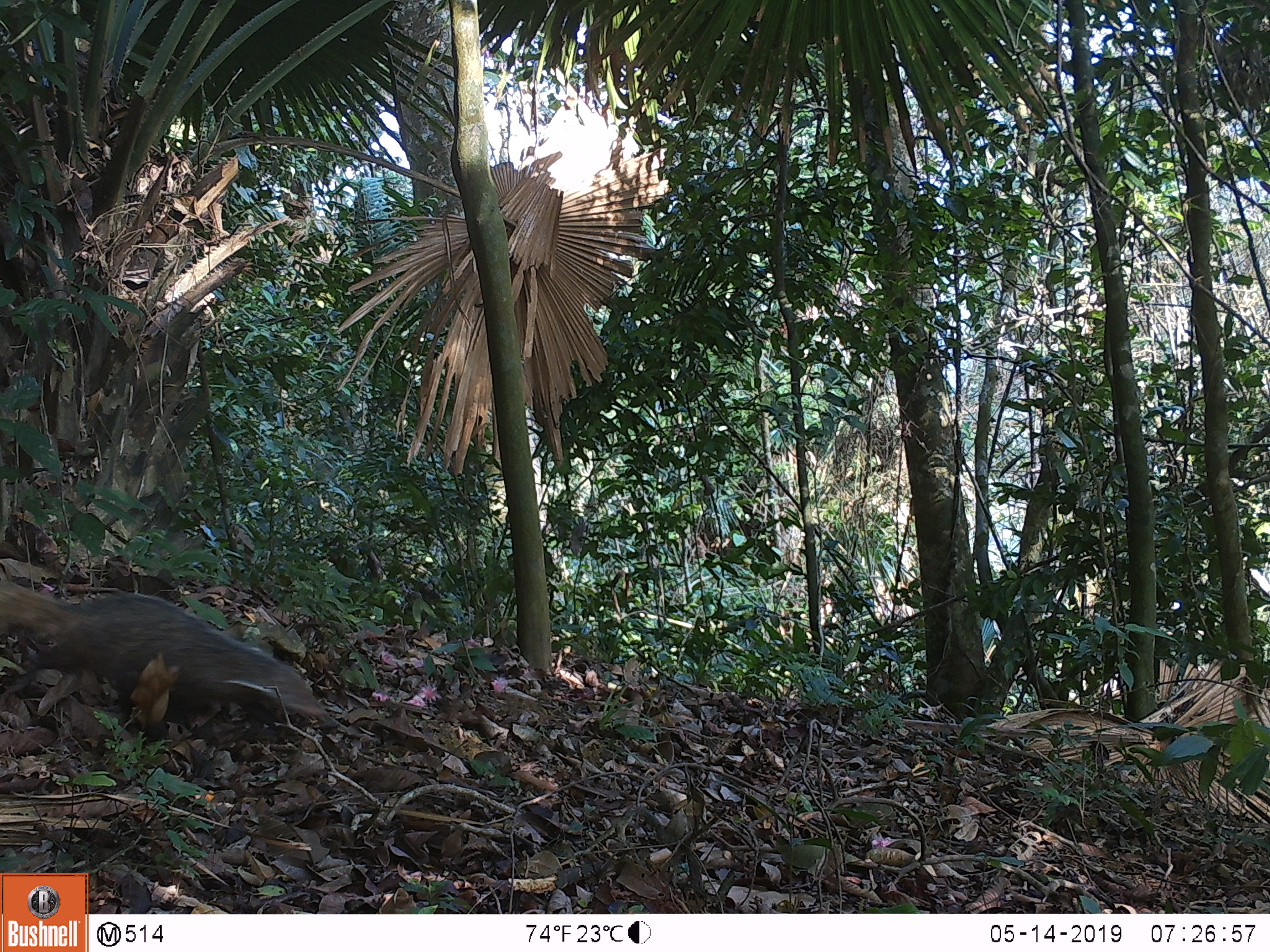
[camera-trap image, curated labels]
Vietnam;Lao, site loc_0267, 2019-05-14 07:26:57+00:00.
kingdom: Animalia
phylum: Chordata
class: Mammalia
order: Carnivora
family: Herpestidae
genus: Urva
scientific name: Urva urva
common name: crab-eating mongoose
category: crab eating mongoose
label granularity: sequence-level